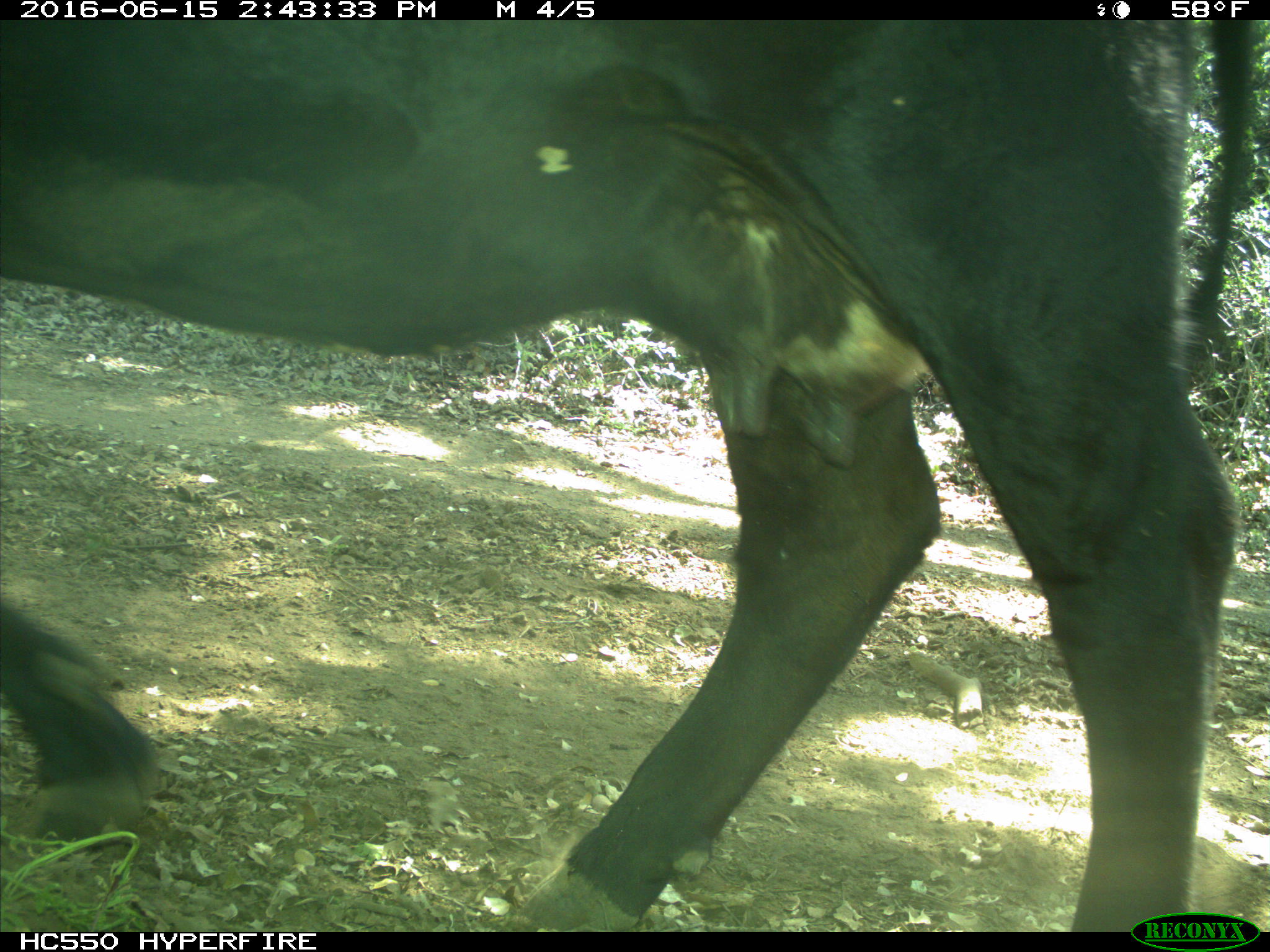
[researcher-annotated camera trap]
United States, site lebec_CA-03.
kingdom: Animalia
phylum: Chordata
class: Mammalia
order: Artiodactyla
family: Bovidae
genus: Bos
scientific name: Bos taurus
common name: domestic cow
Bos taurus (domestic cow).